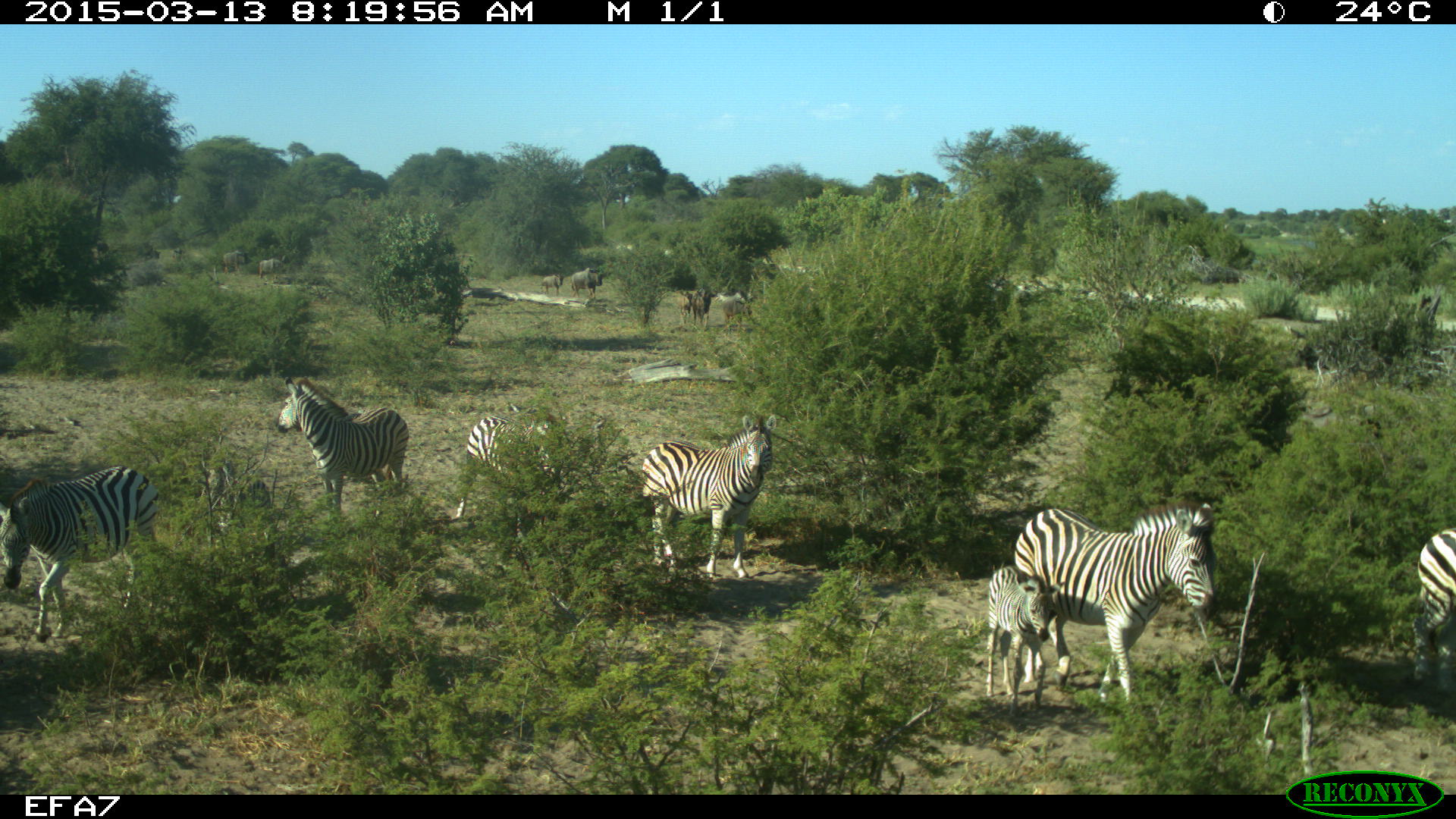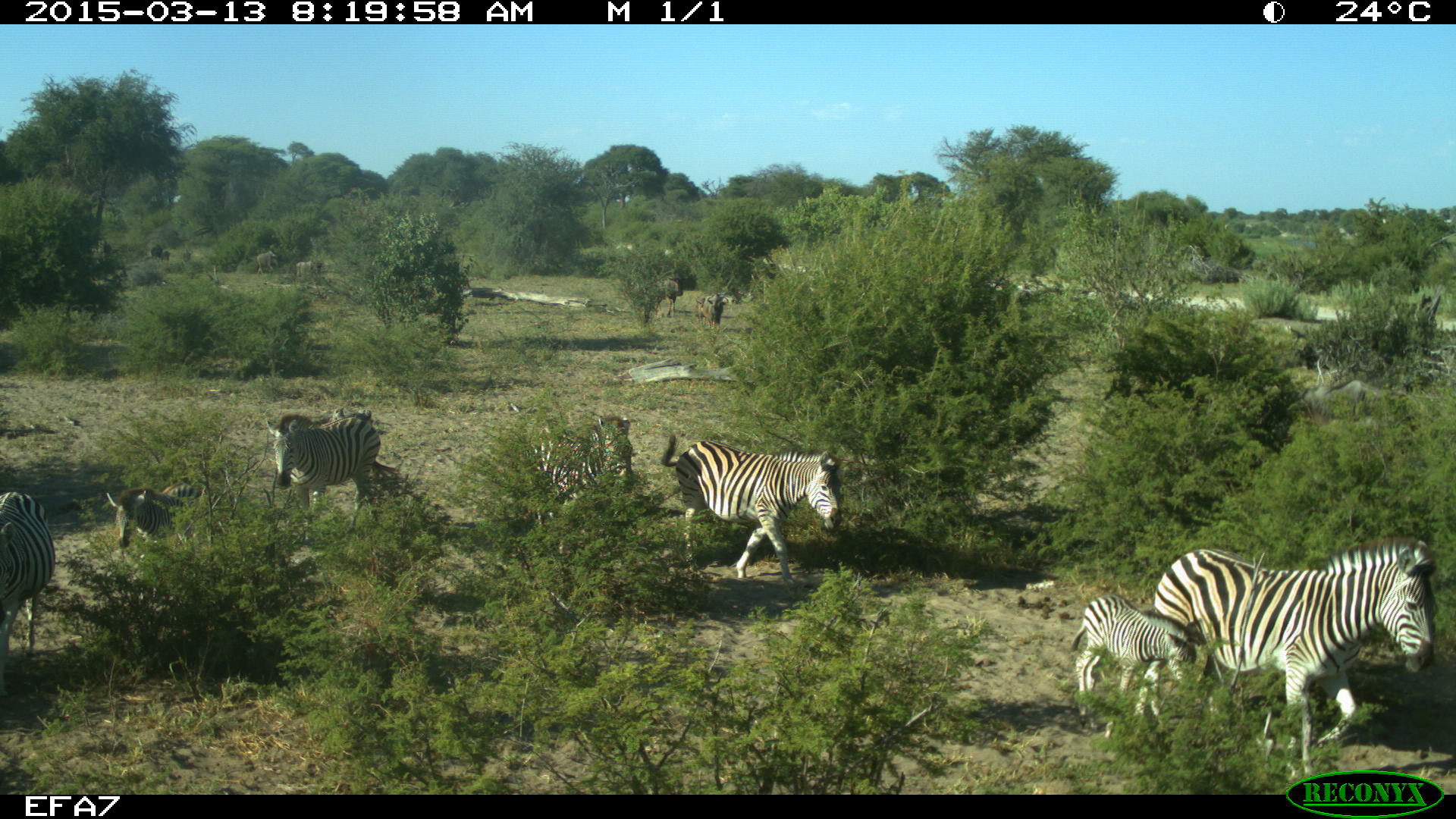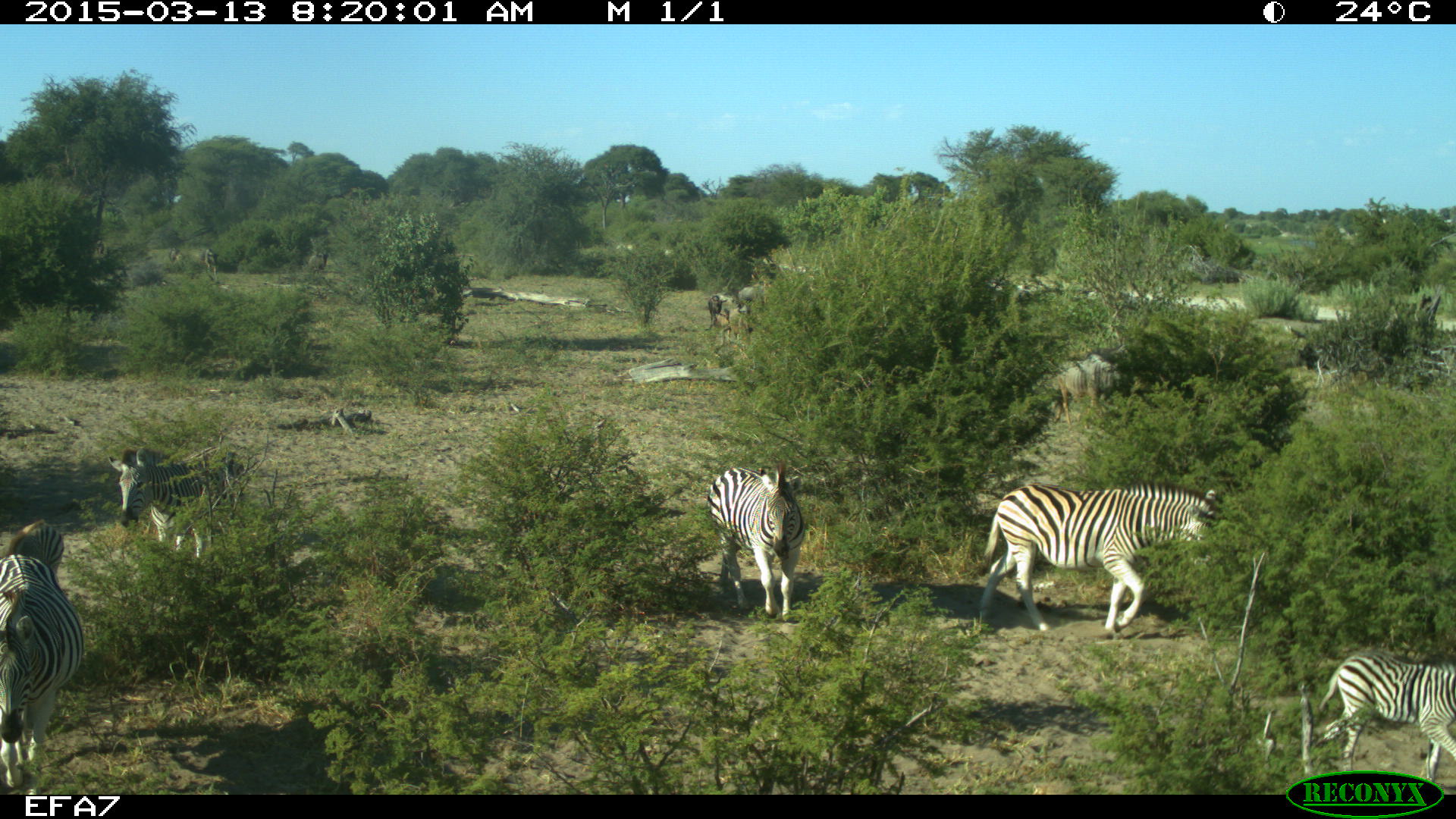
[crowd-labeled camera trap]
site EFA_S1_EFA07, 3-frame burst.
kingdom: Animalia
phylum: Chordata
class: Mammalia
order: Perissodactyla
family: Equidae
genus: Equus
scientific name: Equus quagga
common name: plains zebra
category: zebraplains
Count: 7.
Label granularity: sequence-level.